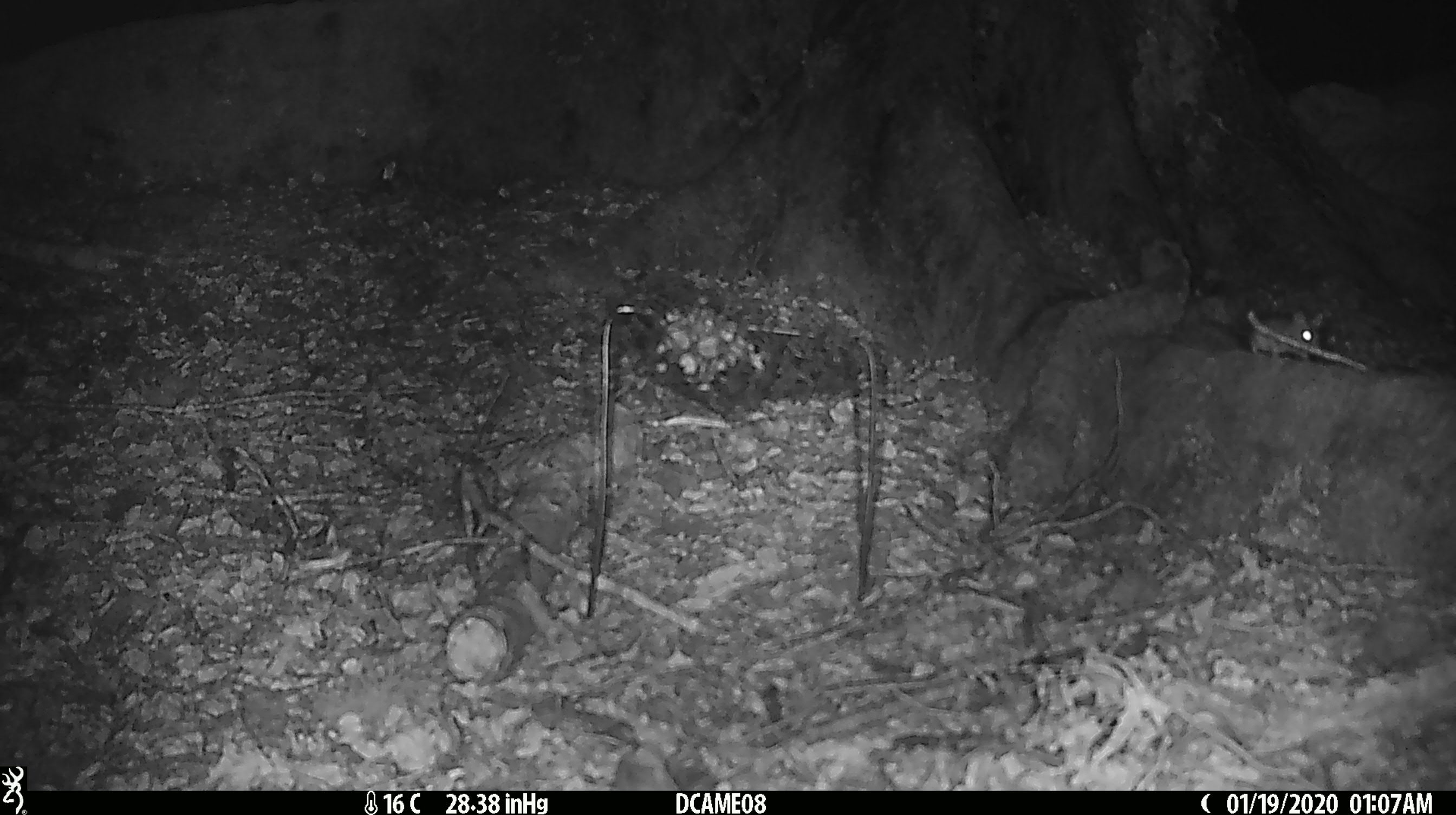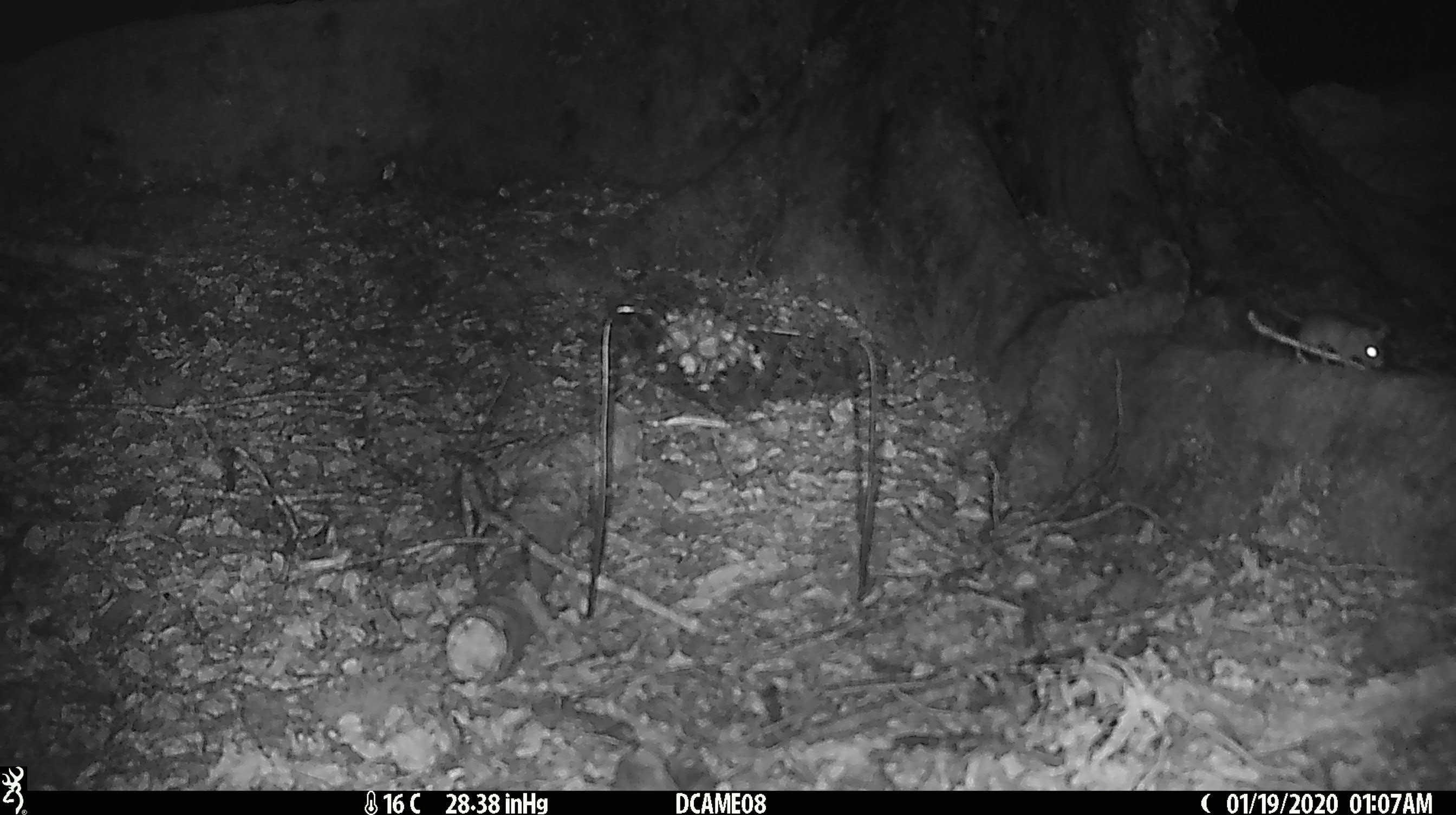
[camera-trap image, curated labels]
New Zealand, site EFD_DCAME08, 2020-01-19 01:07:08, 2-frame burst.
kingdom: Animalia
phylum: Chordata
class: Mammalia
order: Rodentia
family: Muridae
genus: Mus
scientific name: Mus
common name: mouse